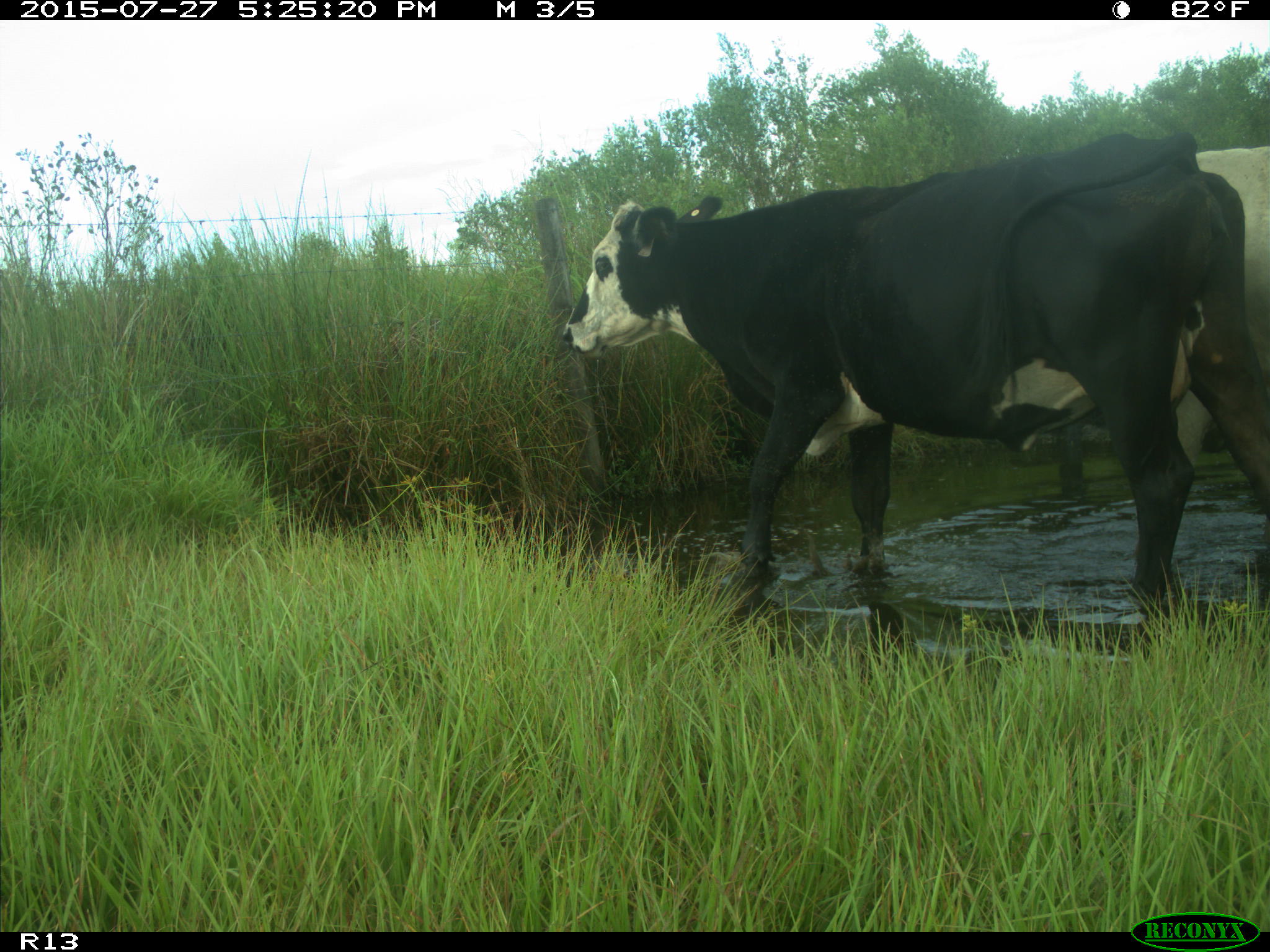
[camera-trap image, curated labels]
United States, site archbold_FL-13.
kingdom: Animalia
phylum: Chordata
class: Mammalia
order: Artiodactyla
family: Bovidae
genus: Bos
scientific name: Bos taurus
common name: domestic cow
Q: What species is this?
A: Bos taurus (domestic cow).